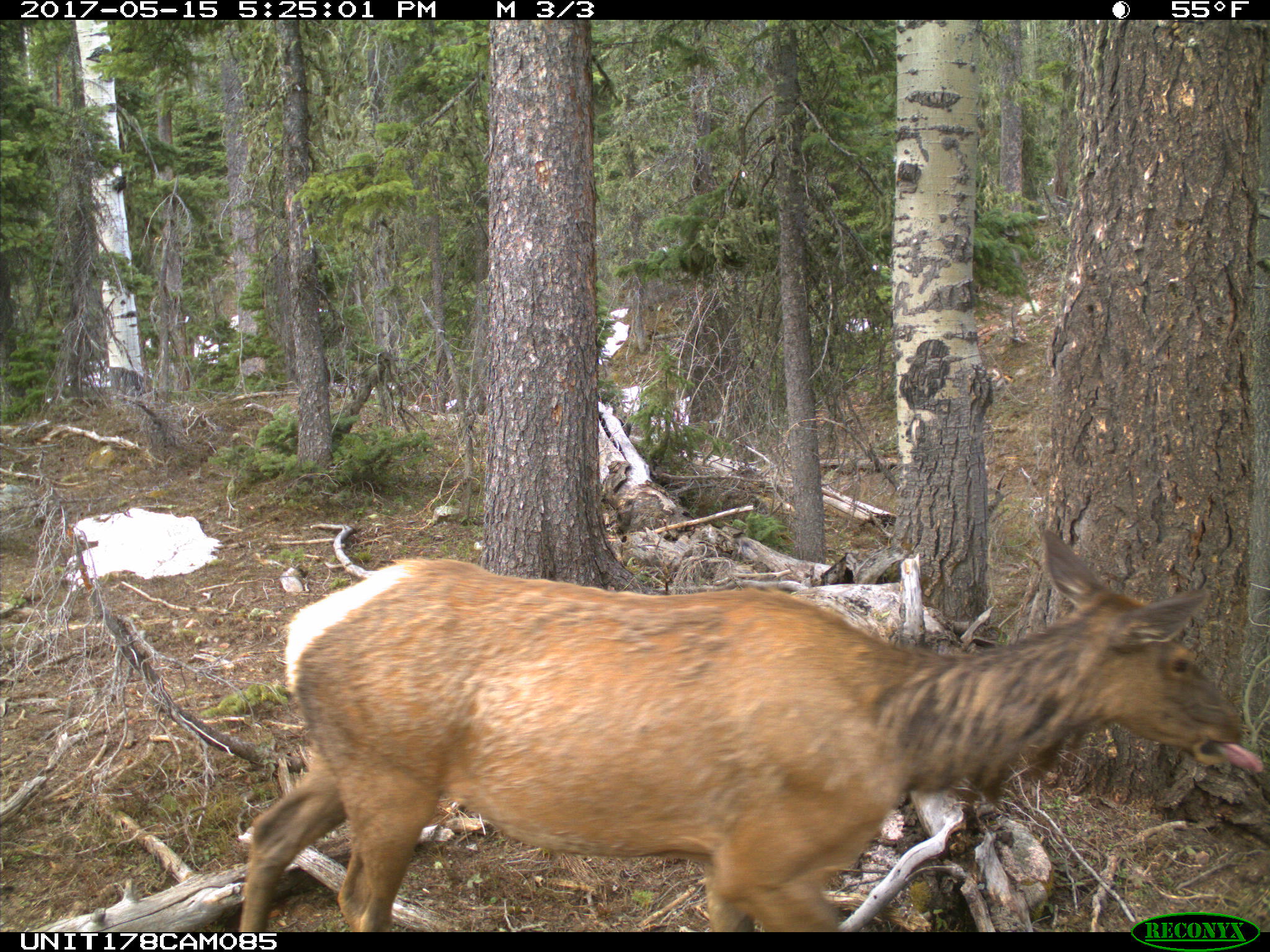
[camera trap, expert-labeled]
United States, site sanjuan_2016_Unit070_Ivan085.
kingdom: Animalia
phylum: Chordata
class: Mammalia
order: Artiodactyla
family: Cervidae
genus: Cervus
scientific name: Cervus elaphus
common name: red deer